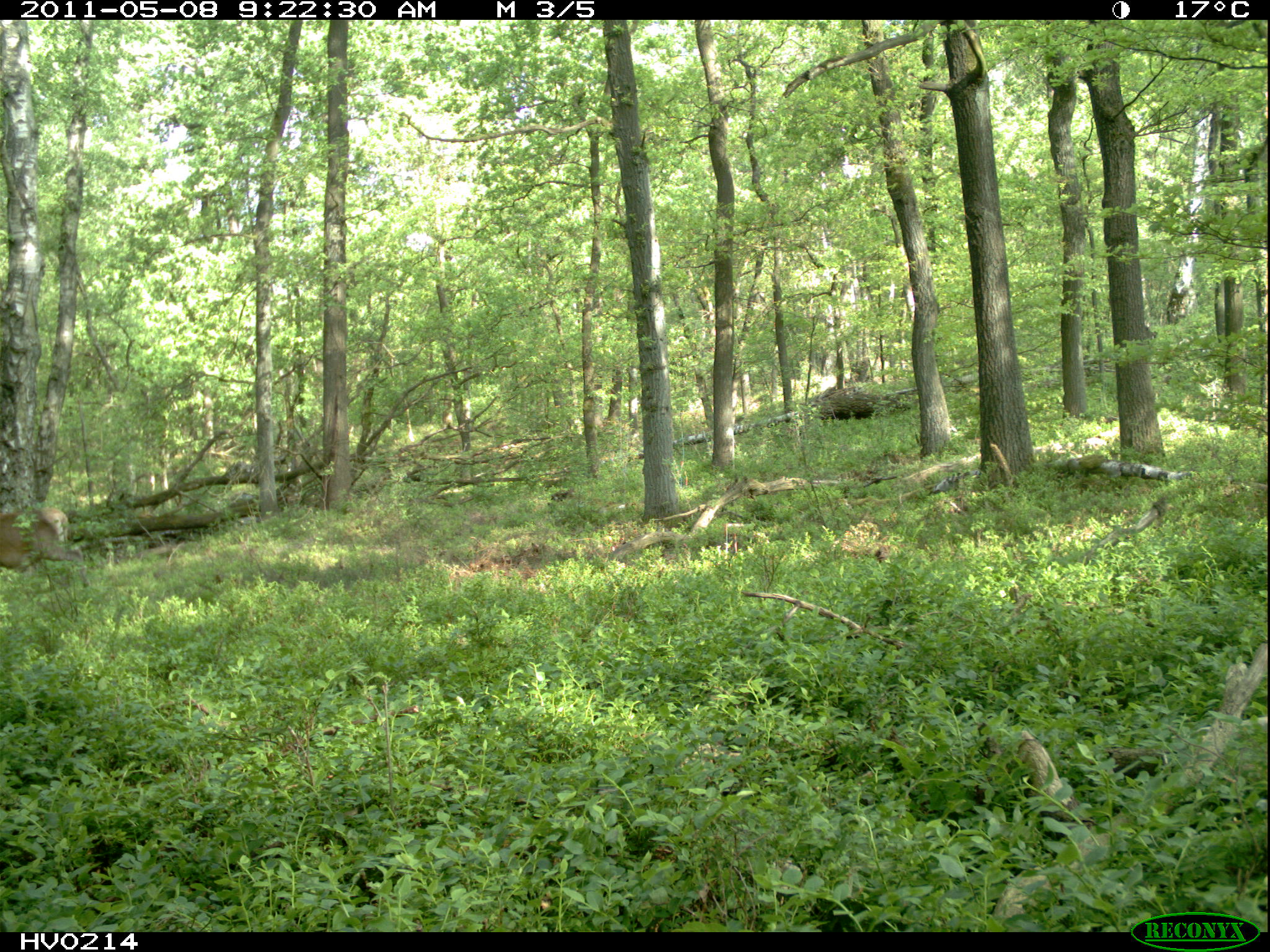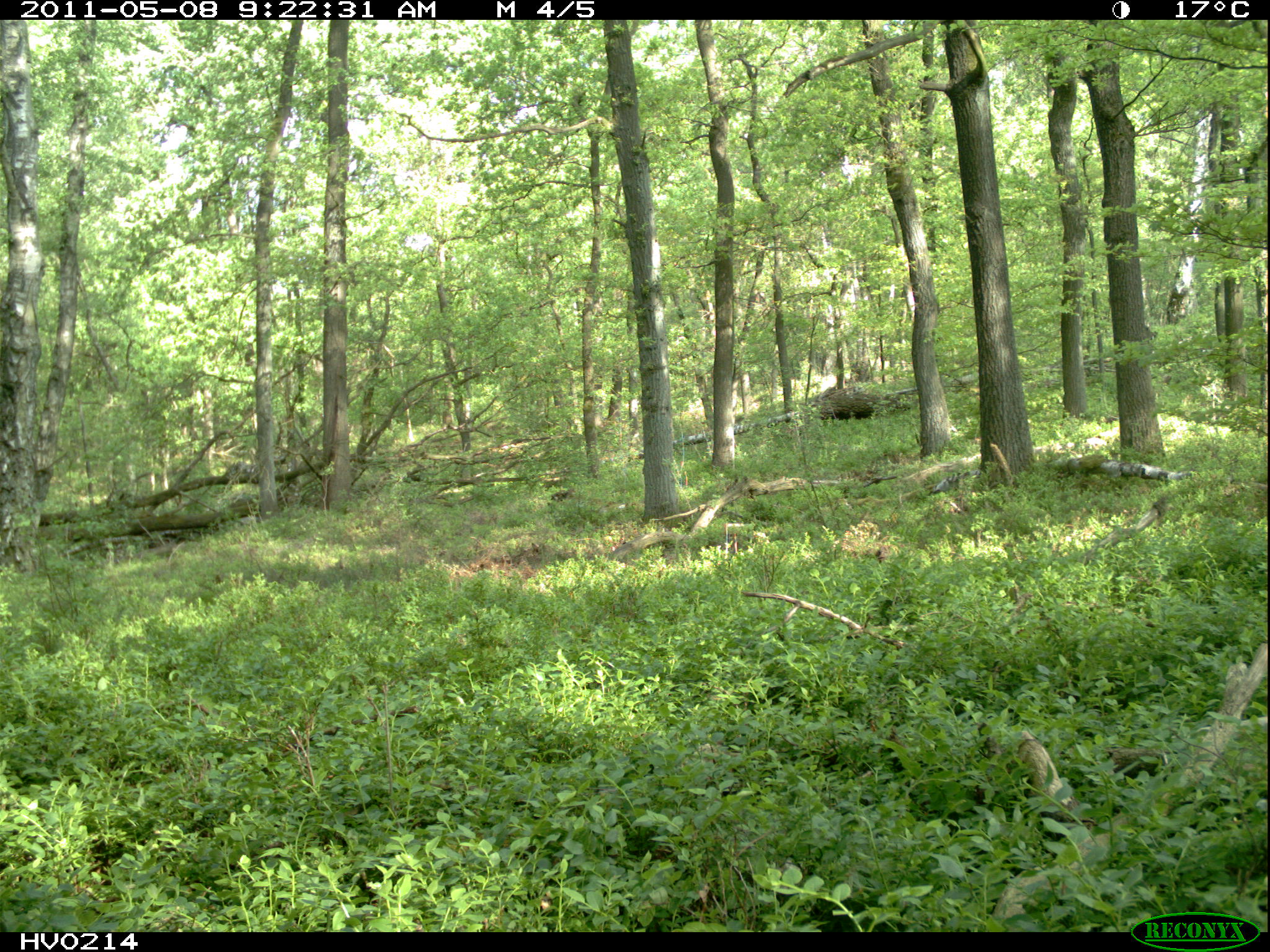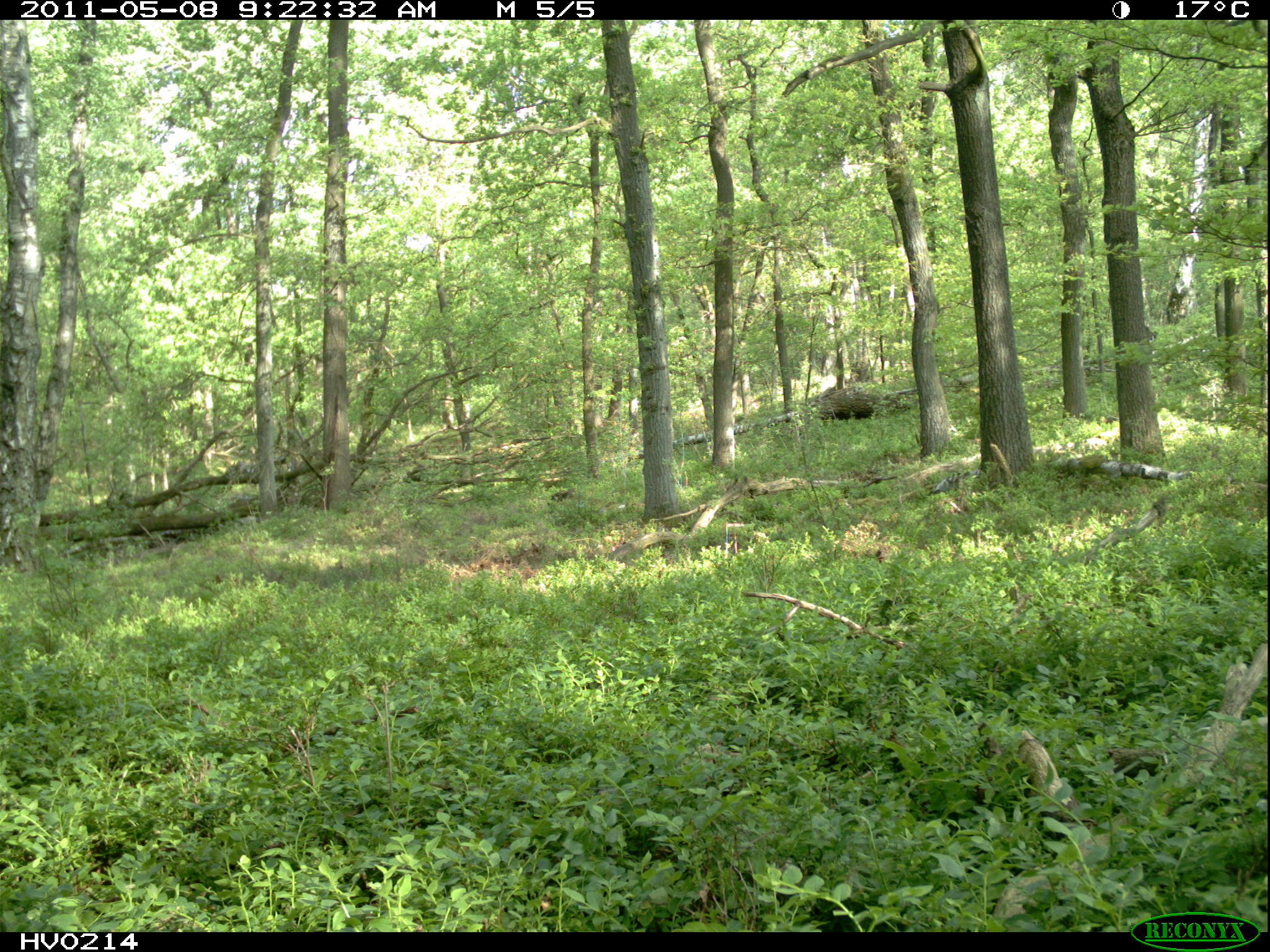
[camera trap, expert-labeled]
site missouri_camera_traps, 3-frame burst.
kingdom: Animalia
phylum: Chordata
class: Mammalia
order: Artiodactyla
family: Cervidae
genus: Cervus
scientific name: Cervus elaphus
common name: red deer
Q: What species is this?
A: Red deer (Cervus elaphus).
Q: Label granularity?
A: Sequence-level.